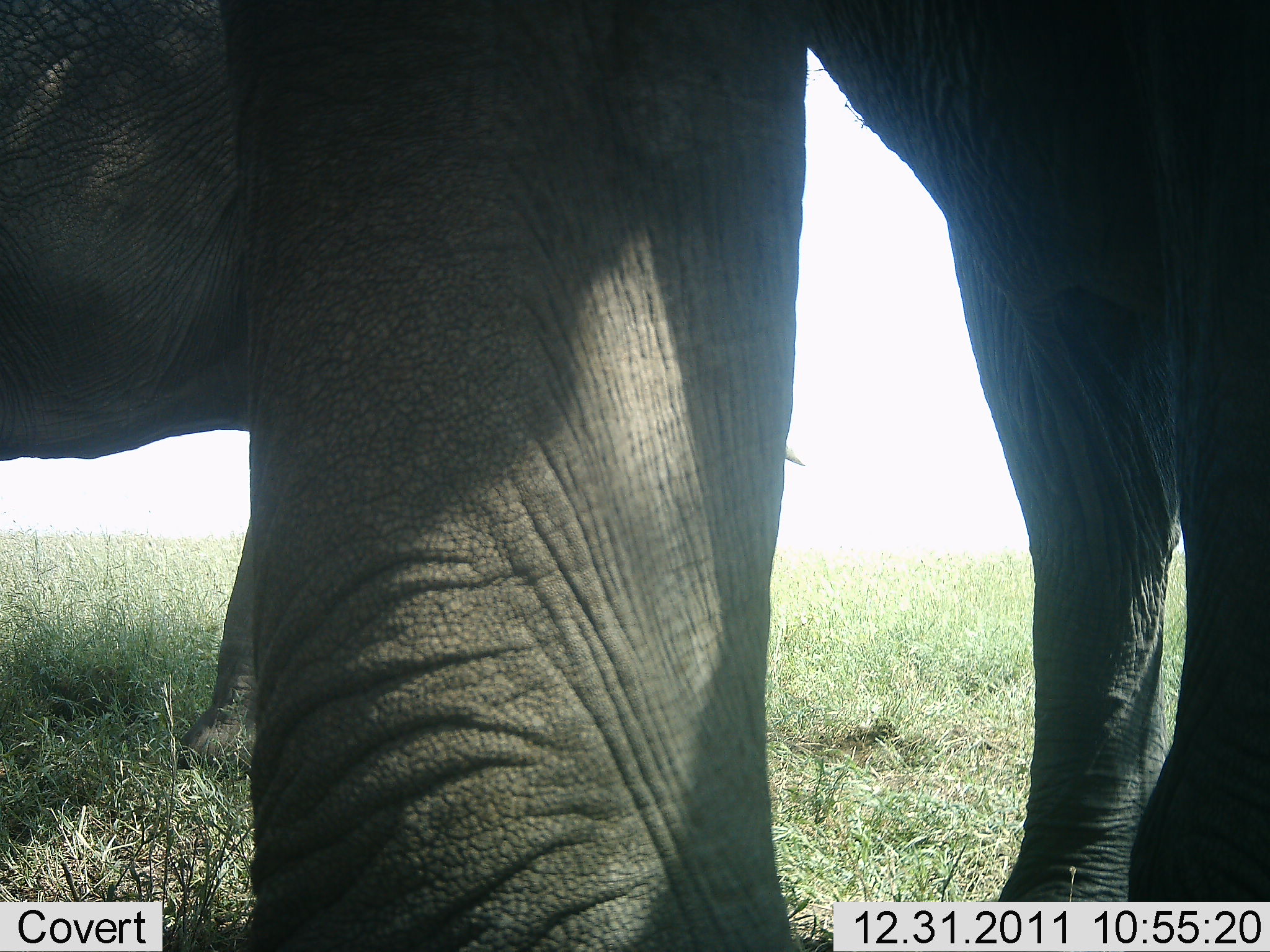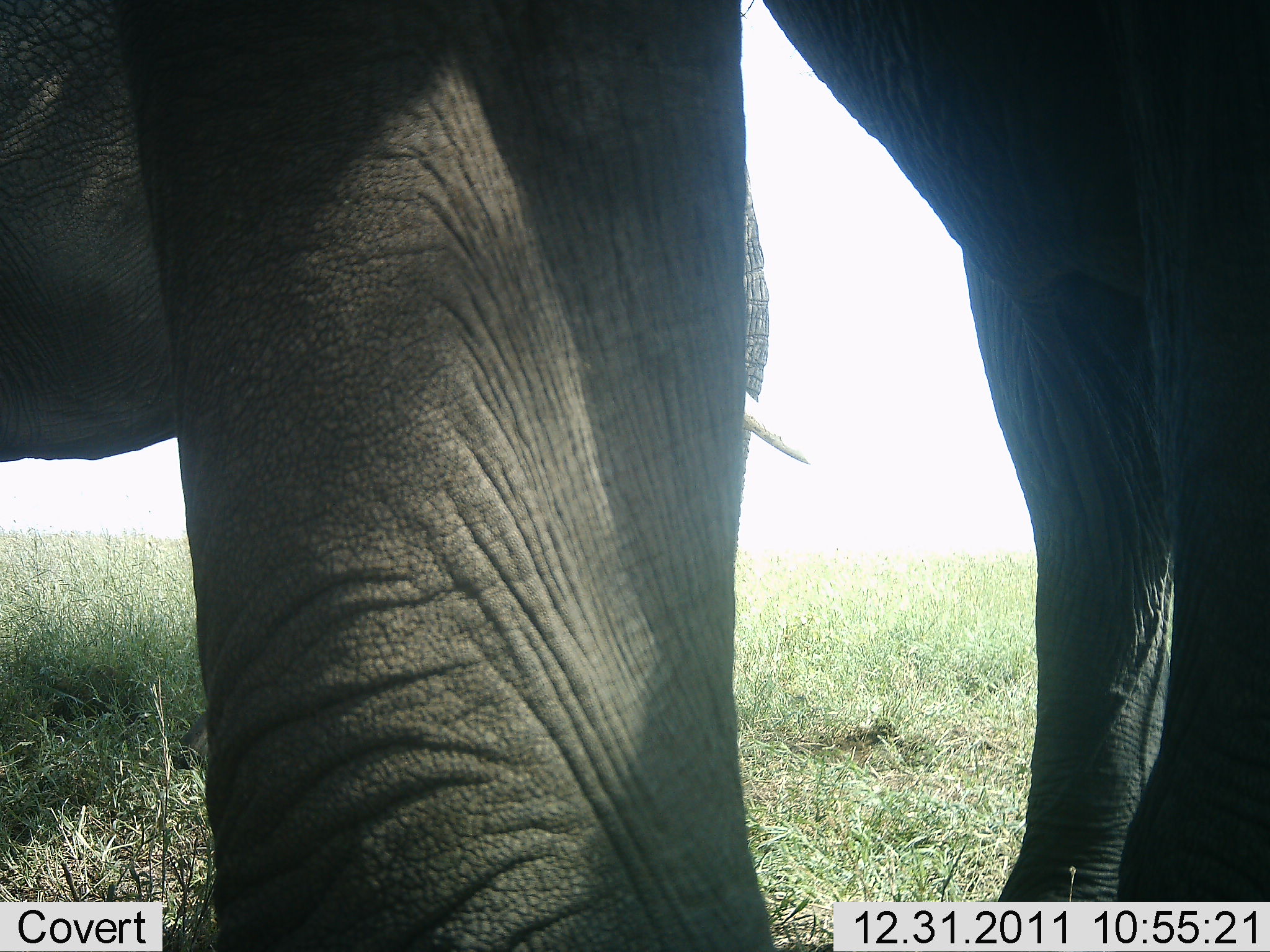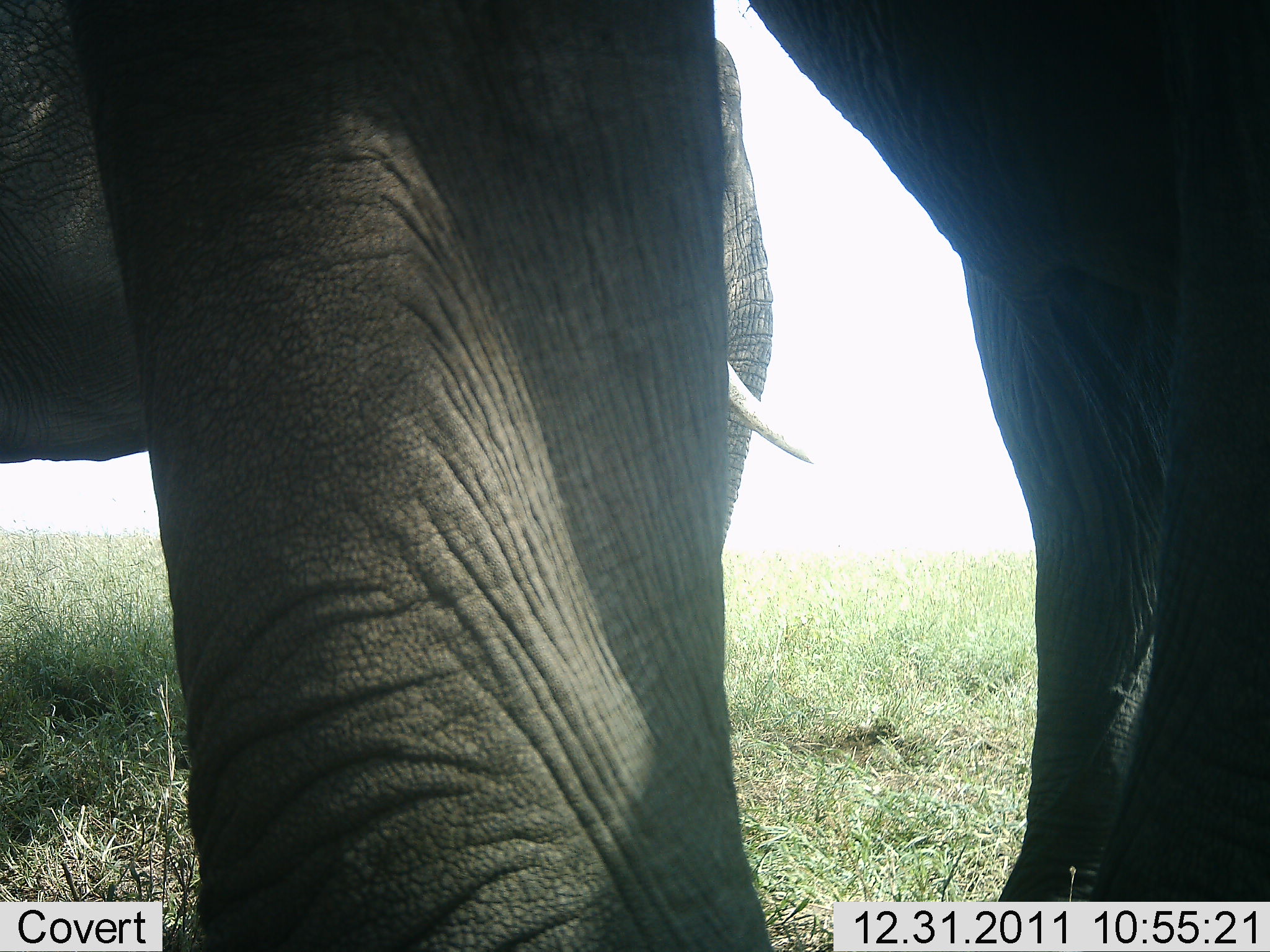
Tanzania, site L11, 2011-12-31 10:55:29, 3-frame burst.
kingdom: Animalia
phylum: Chordata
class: Mammalia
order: Proboscidea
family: Elephantidae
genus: Loxodonta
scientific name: Loxodonta africana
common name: african bush elephant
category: elephant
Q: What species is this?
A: Elephant (african bush elephant) (Loxodonta africana).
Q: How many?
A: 2.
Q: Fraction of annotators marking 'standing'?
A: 85%.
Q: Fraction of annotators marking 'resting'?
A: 0%.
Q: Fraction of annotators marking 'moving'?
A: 8%.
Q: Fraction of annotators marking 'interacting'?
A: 0%.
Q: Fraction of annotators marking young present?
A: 0%.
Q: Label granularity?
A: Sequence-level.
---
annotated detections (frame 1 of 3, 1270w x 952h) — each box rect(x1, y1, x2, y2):
animal: rect(0, 1, 1269, 952)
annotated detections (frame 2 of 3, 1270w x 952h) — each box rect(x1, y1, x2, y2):
animal: rect(1, 0, 1270, 951)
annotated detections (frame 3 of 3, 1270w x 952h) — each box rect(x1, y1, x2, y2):
animal: rect(1, 1, 1270, 952)